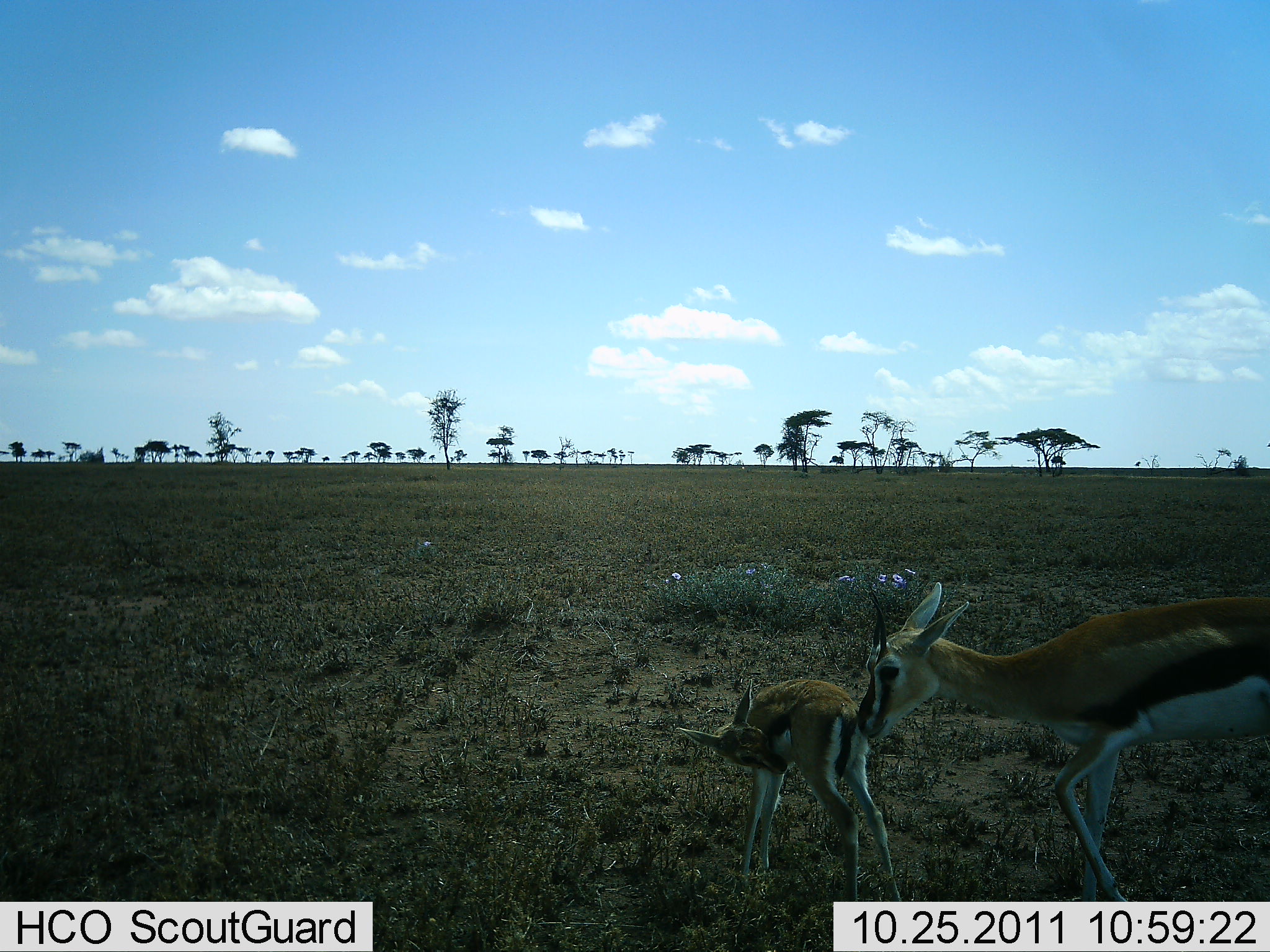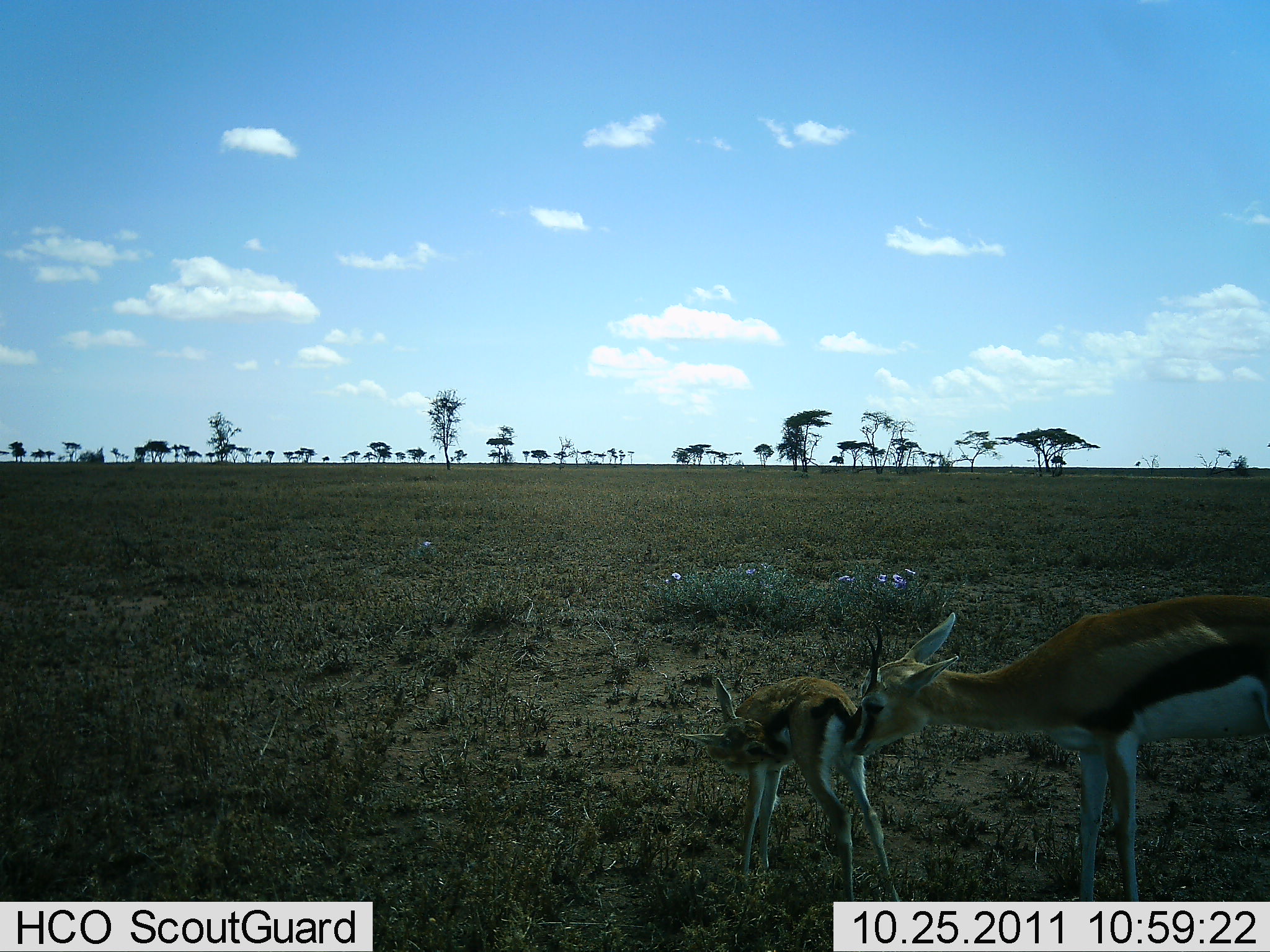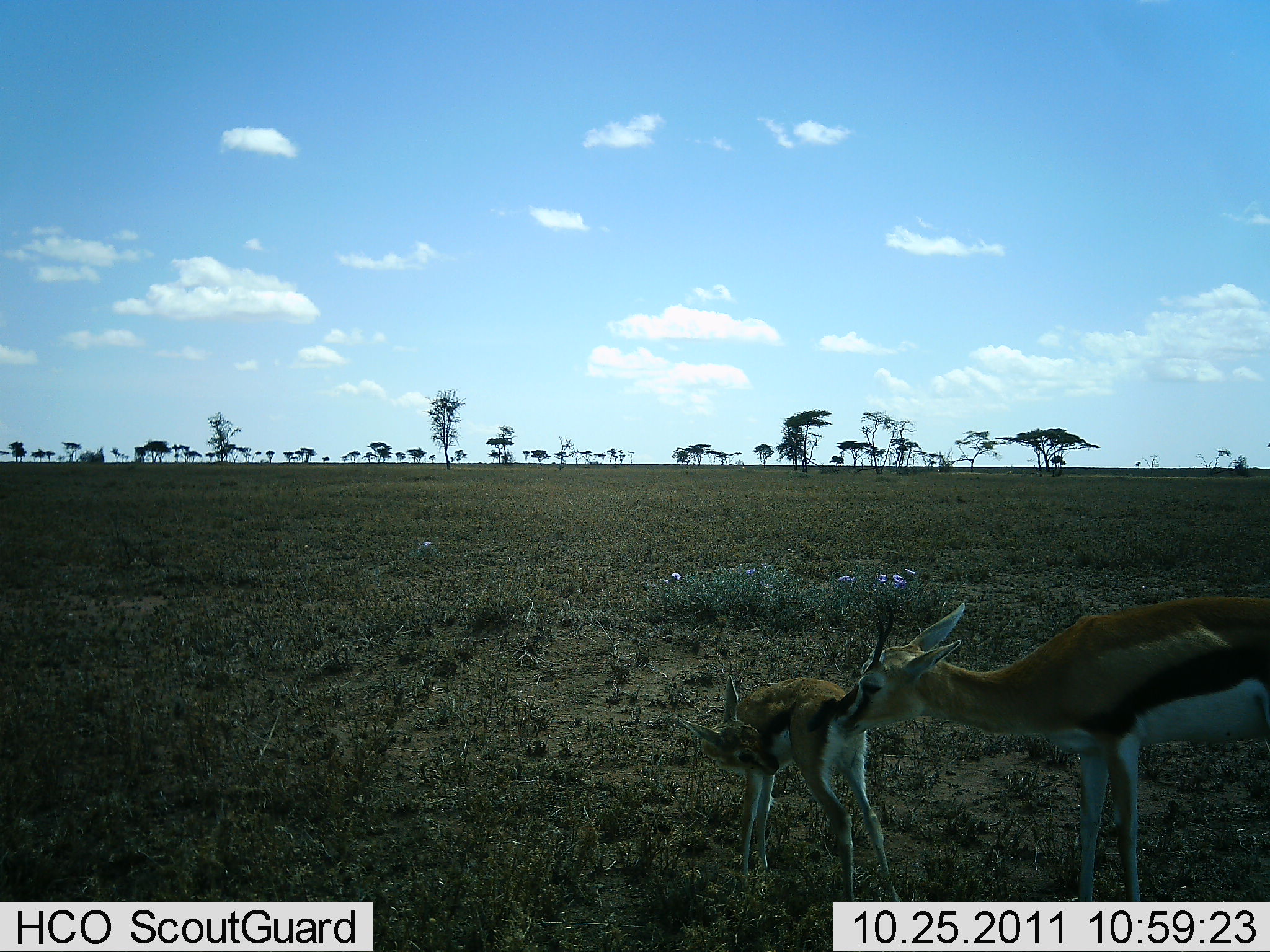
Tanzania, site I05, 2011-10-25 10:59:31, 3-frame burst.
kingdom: Animalia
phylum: Chordata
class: Mammalia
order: Artiodactyla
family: Bovidae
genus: Eudorcas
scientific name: Eudorcas thomsonii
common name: thomson's gazelle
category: gazellethomsons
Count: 2.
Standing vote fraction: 45%.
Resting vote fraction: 0%.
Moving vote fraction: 0%.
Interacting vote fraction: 100%.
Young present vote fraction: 91%.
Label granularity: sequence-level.